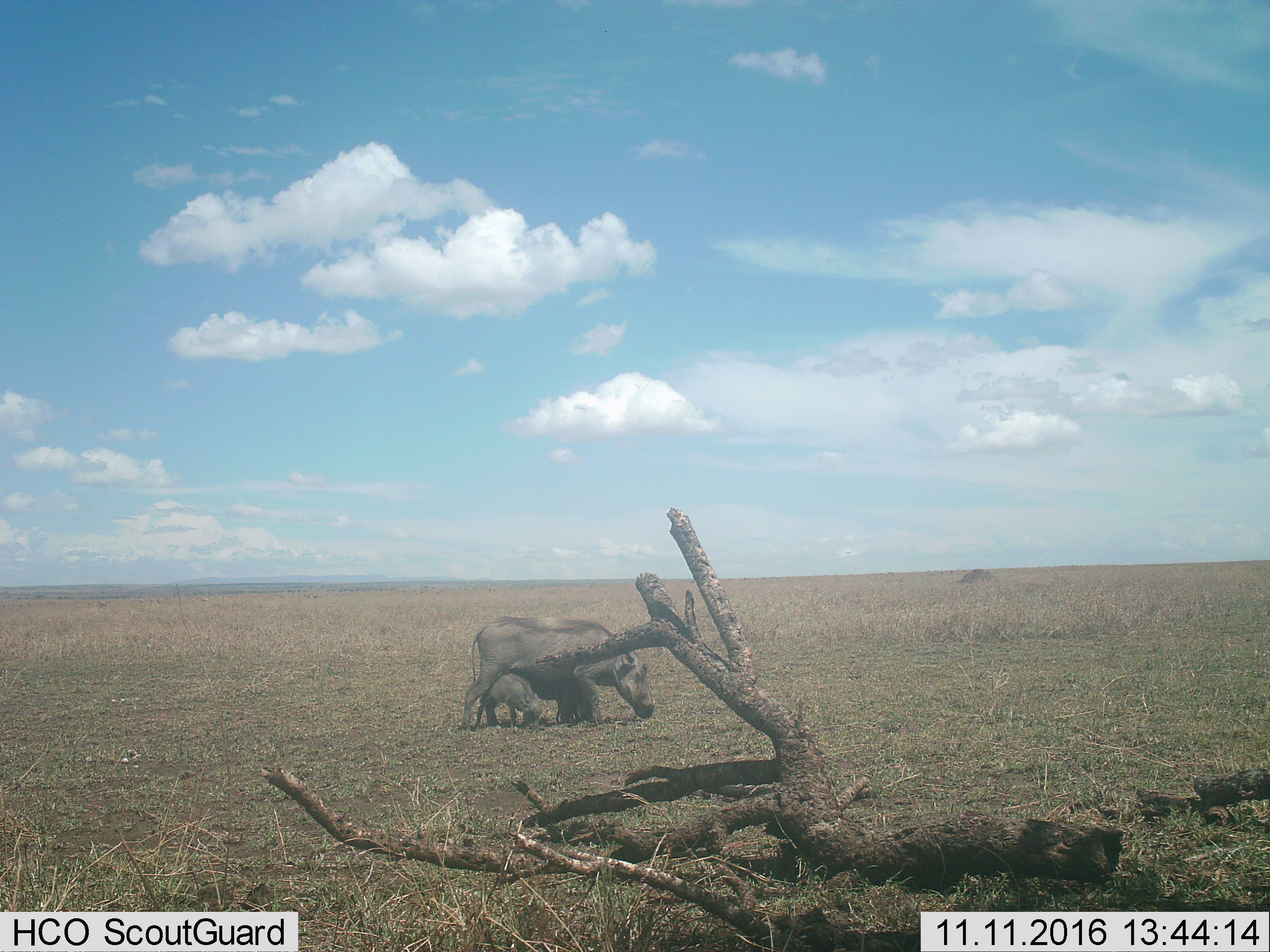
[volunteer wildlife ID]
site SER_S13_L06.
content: unidentified animal